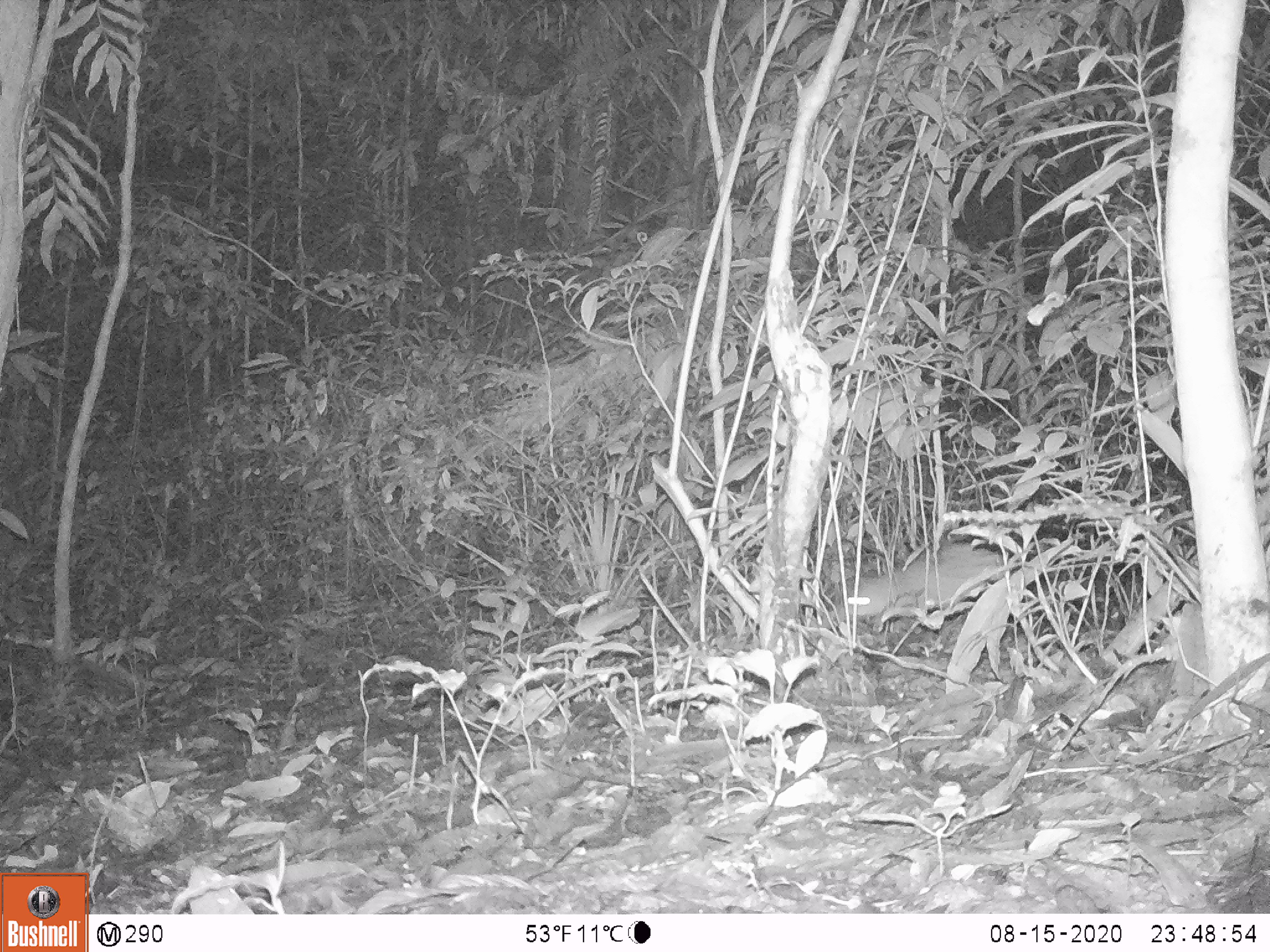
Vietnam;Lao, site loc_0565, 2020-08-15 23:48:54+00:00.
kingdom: Animalia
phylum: Chordata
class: Mammalia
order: Rodentia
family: Hystricidae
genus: Atherurus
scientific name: Atherurus macrourus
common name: asiatic brush-tailed porcupine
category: asiatic brush tailed porcupine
Asiatic brush tailed porcupine (asiatic brush-tailed porcupine) (Atherurus macrourus). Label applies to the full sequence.